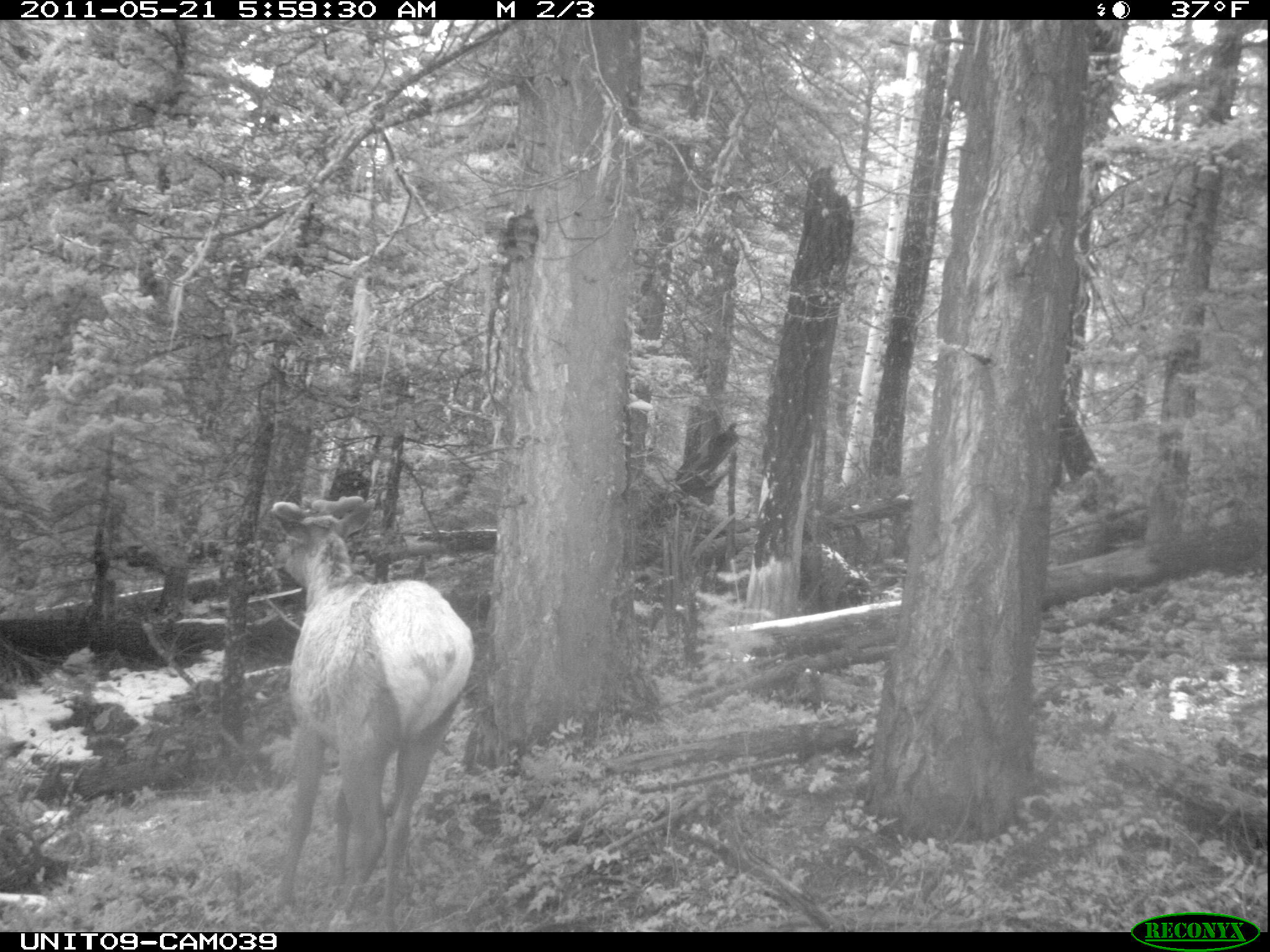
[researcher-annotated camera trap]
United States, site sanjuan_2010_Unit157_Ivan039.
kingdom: Animalia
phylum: Chordata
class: Mammalia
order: Artiodactyla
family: Cervidae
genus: Cervus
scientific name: Cervus elaphus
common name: red deer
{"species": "Cervus elaphus (red deer)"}